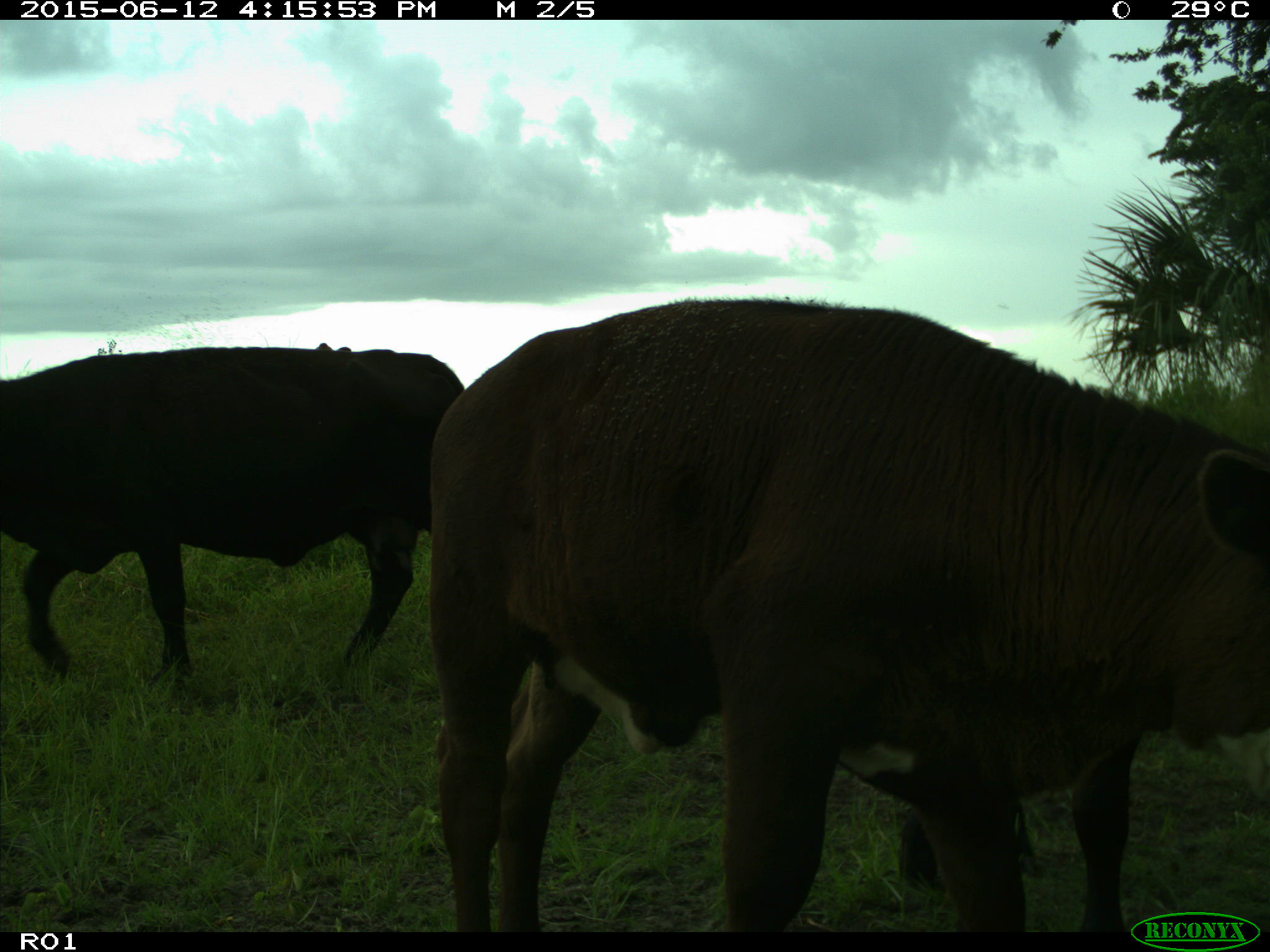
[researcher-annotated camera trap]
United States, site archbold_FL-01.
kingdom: Animalia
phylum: Chordata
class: Mammalia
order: Artiodactyla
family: Bovidae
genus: Bos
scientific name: Bos taurus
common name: domestic cow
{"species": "Bos taurus (domestic cow)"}